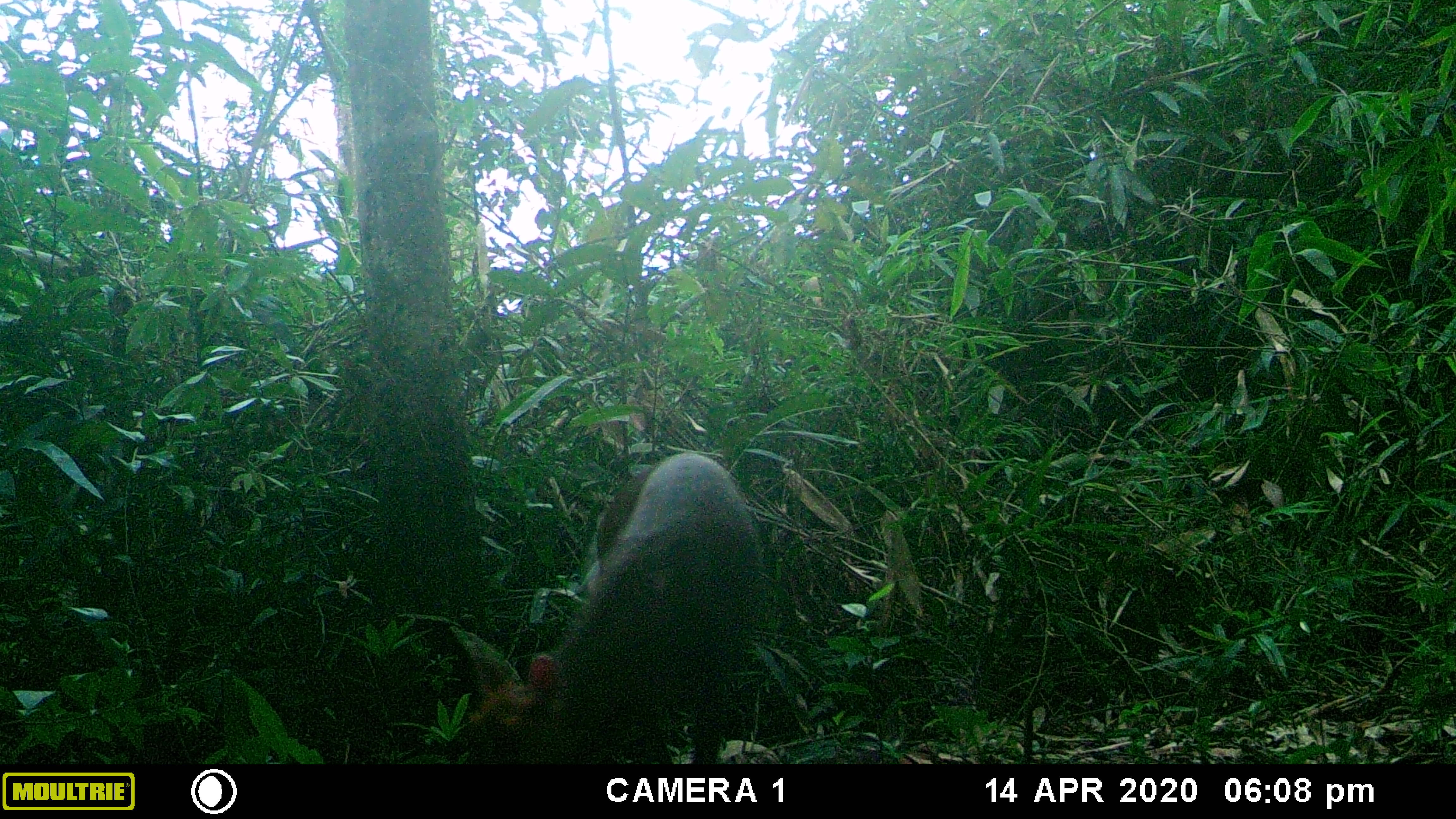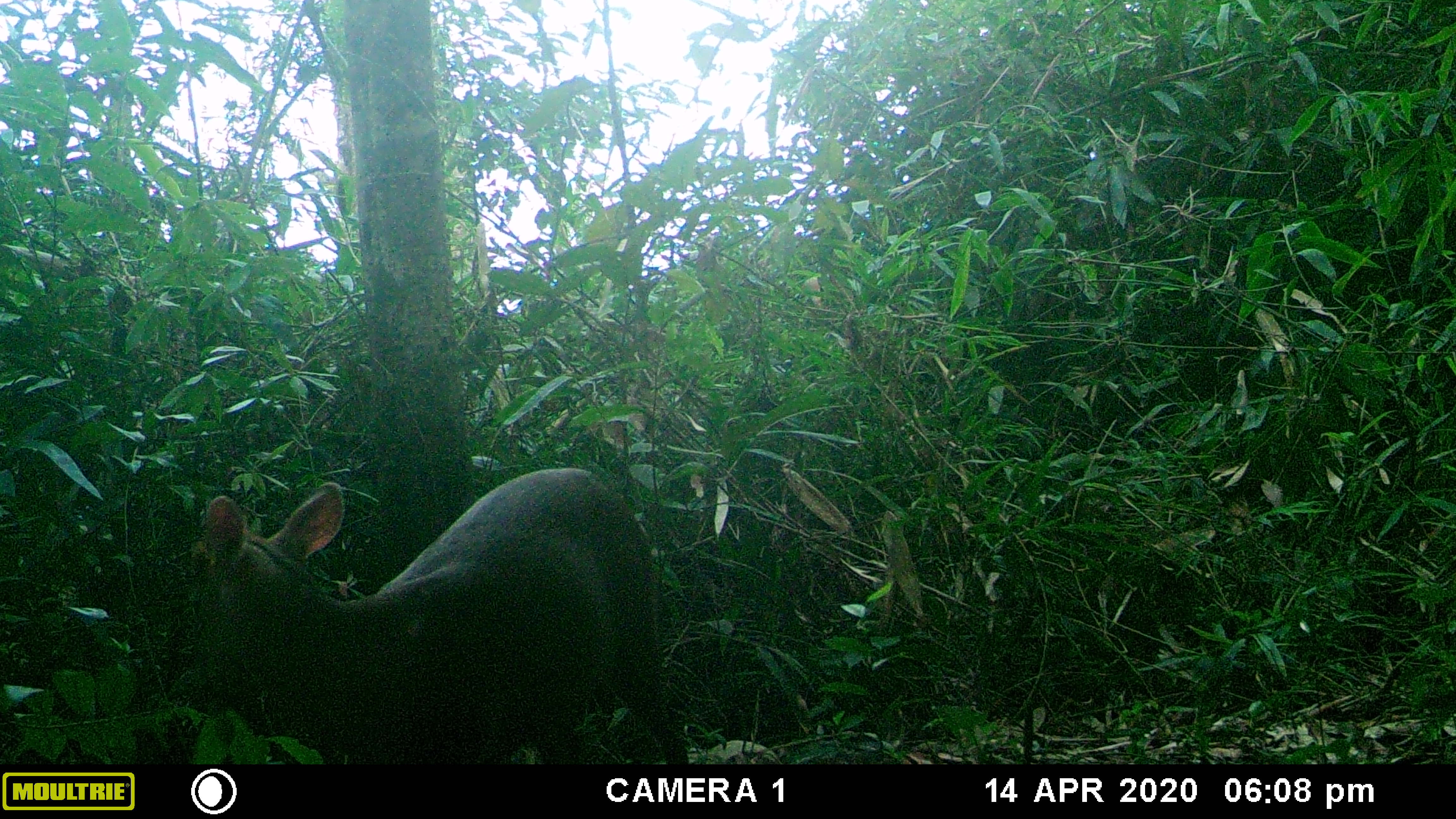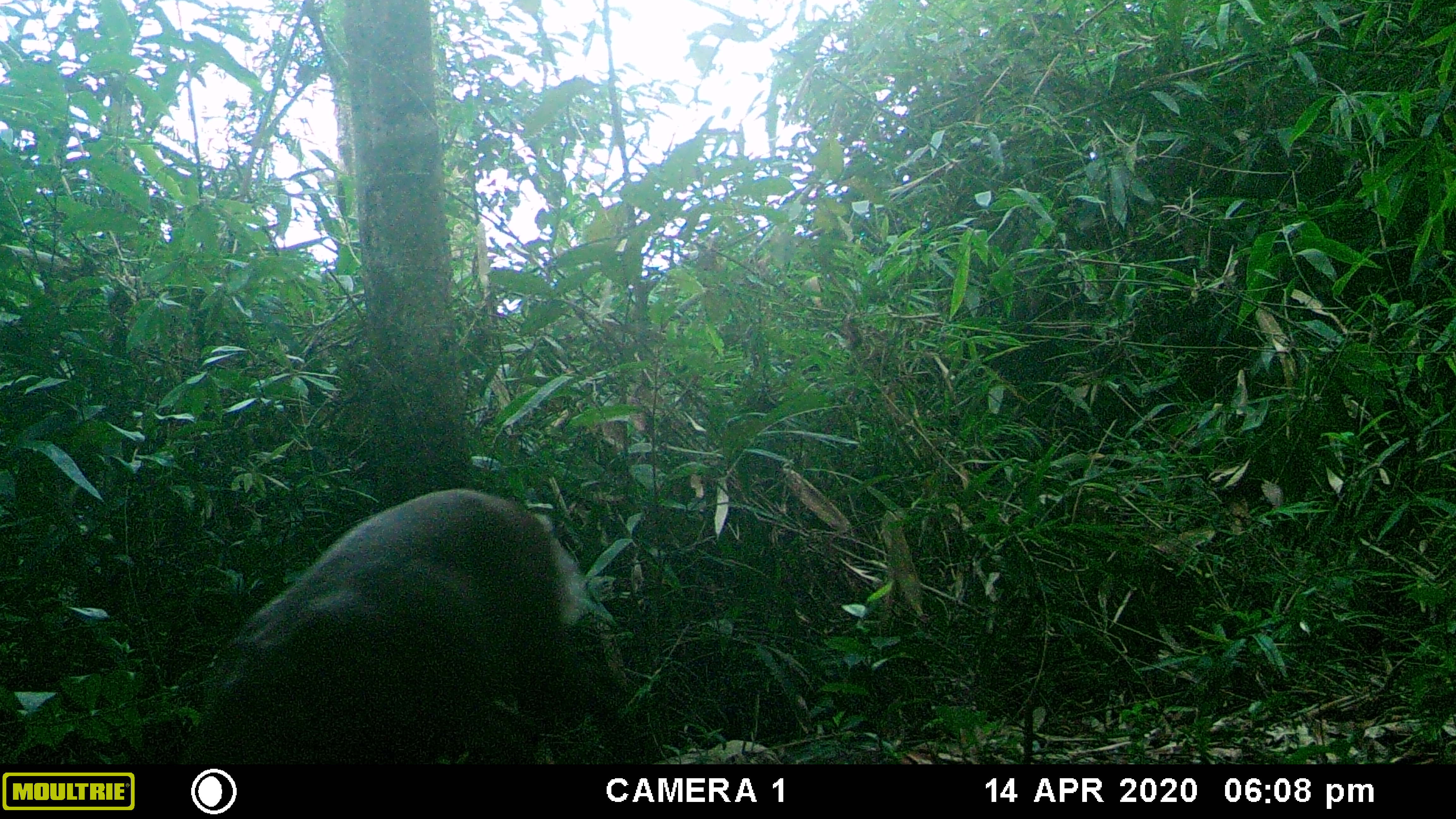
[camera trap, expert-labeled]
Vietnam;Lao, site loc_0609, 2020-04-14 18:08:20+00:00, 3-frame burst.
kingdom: Animalia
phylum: Chordata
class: Mammalia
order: Artiodactyla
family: Cervidae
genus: Muntiacus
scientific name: Muntiacus rooseveltorum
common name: roosevelt's muntjac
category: roosevelts muntjac group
Roosevelts muntjac group (roosevelt's muntjac) (Muntiacus rooseveltorum). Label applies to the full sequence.